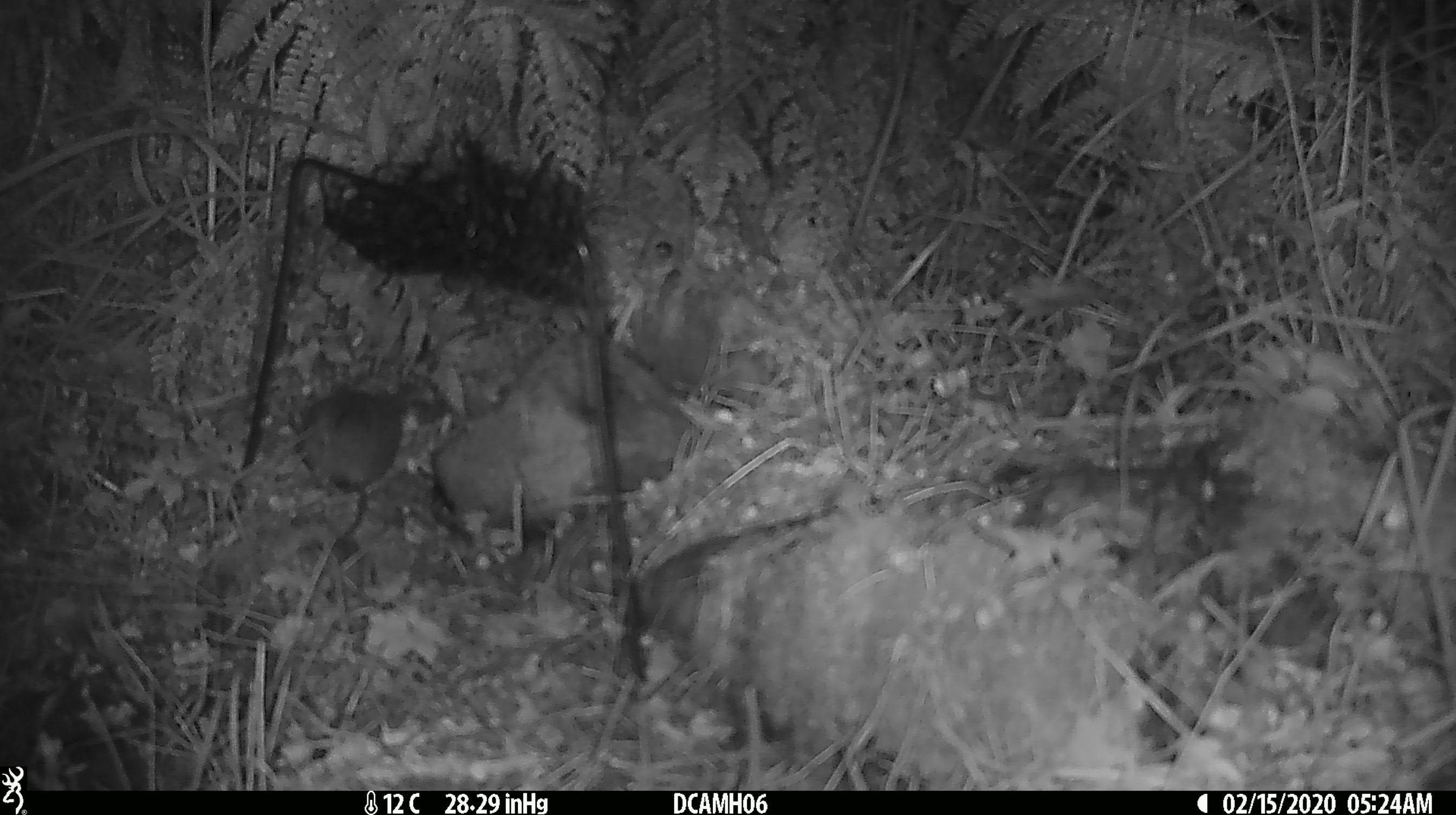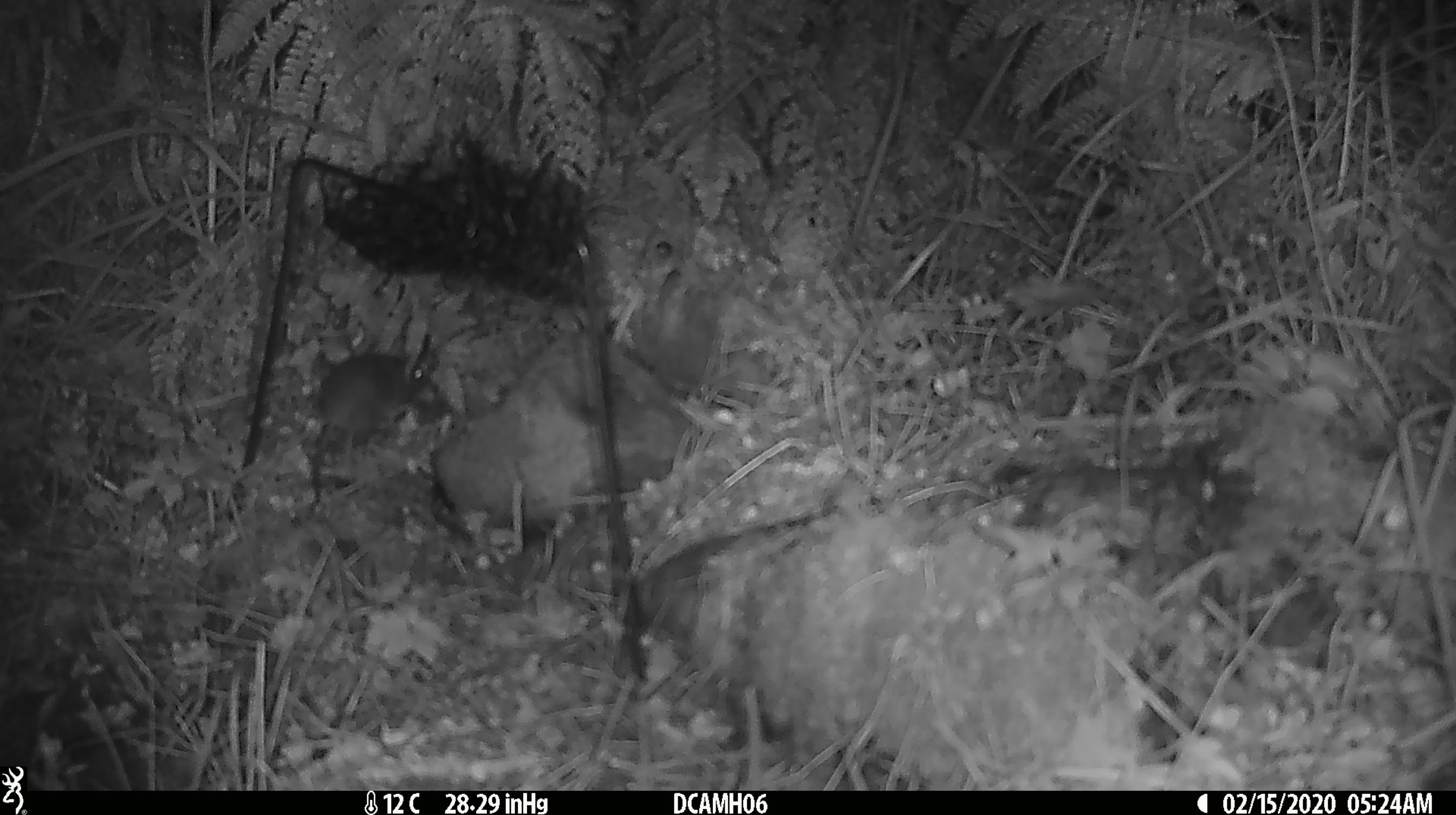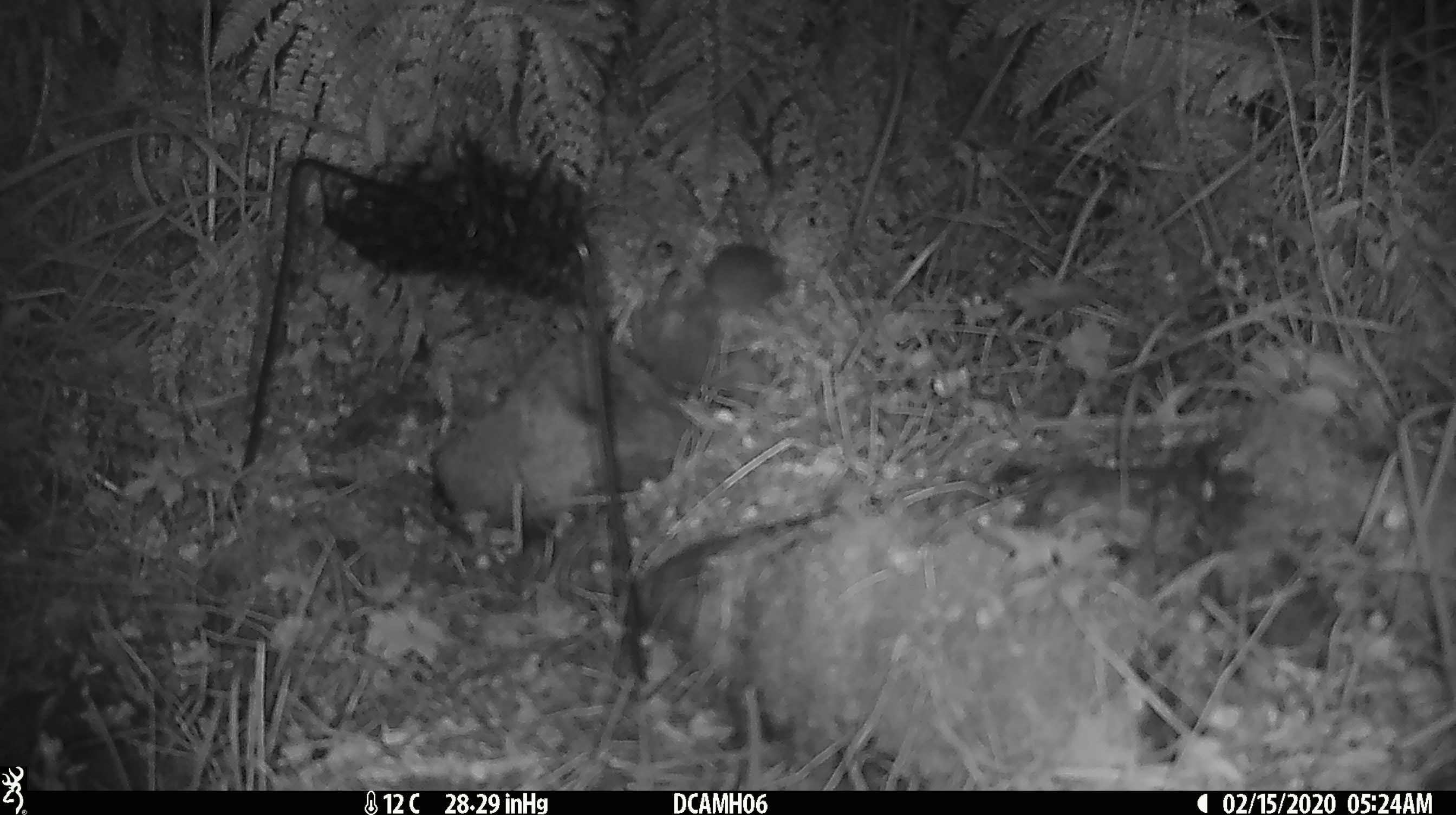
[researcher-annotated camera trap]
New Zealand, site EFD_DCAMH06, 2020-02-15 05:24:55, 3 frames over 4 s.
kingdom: Animalia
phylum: Chordata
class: Mammalia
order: Rodentia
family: Muridae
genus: Mus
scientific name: Mus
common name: mouse